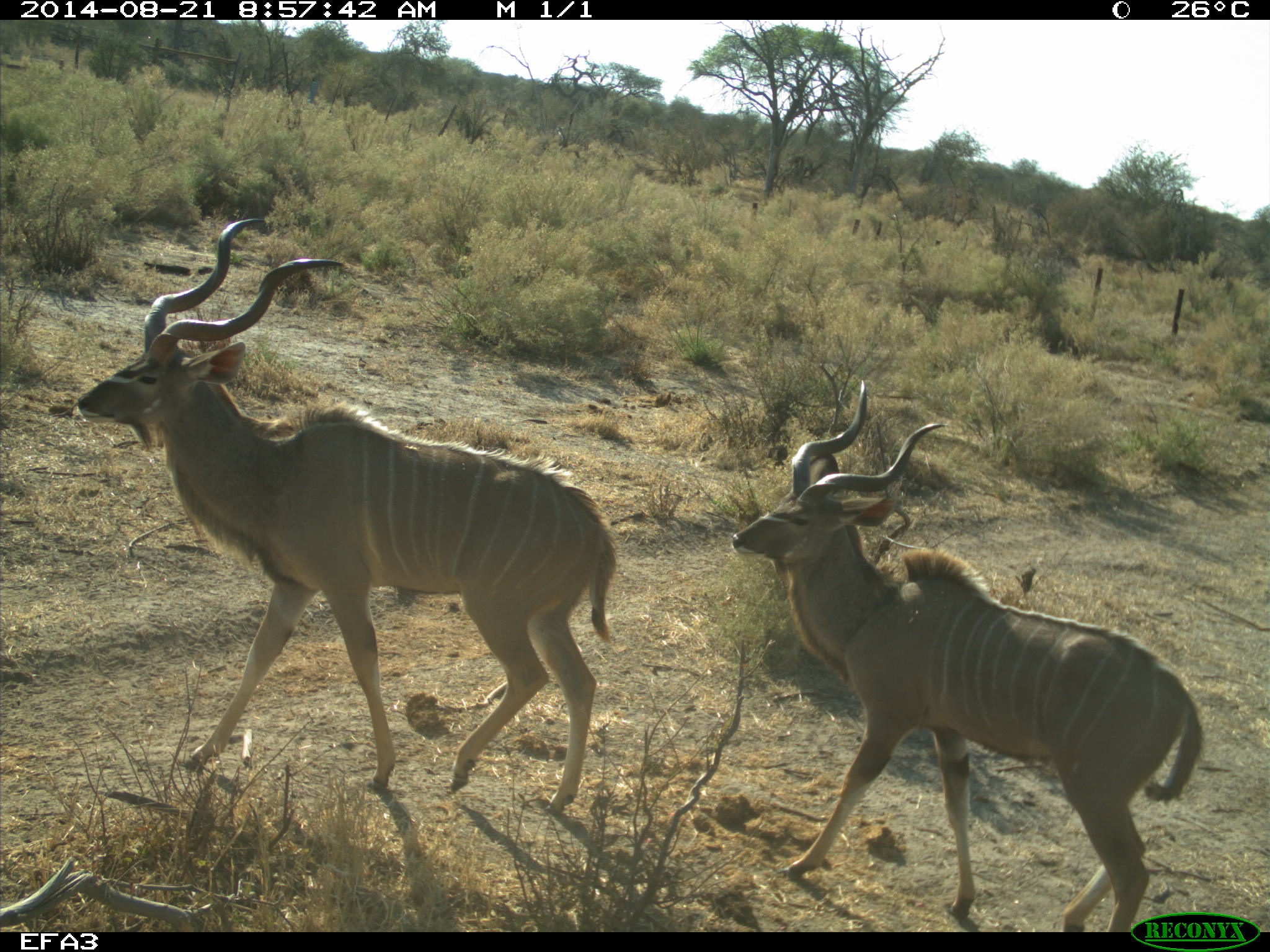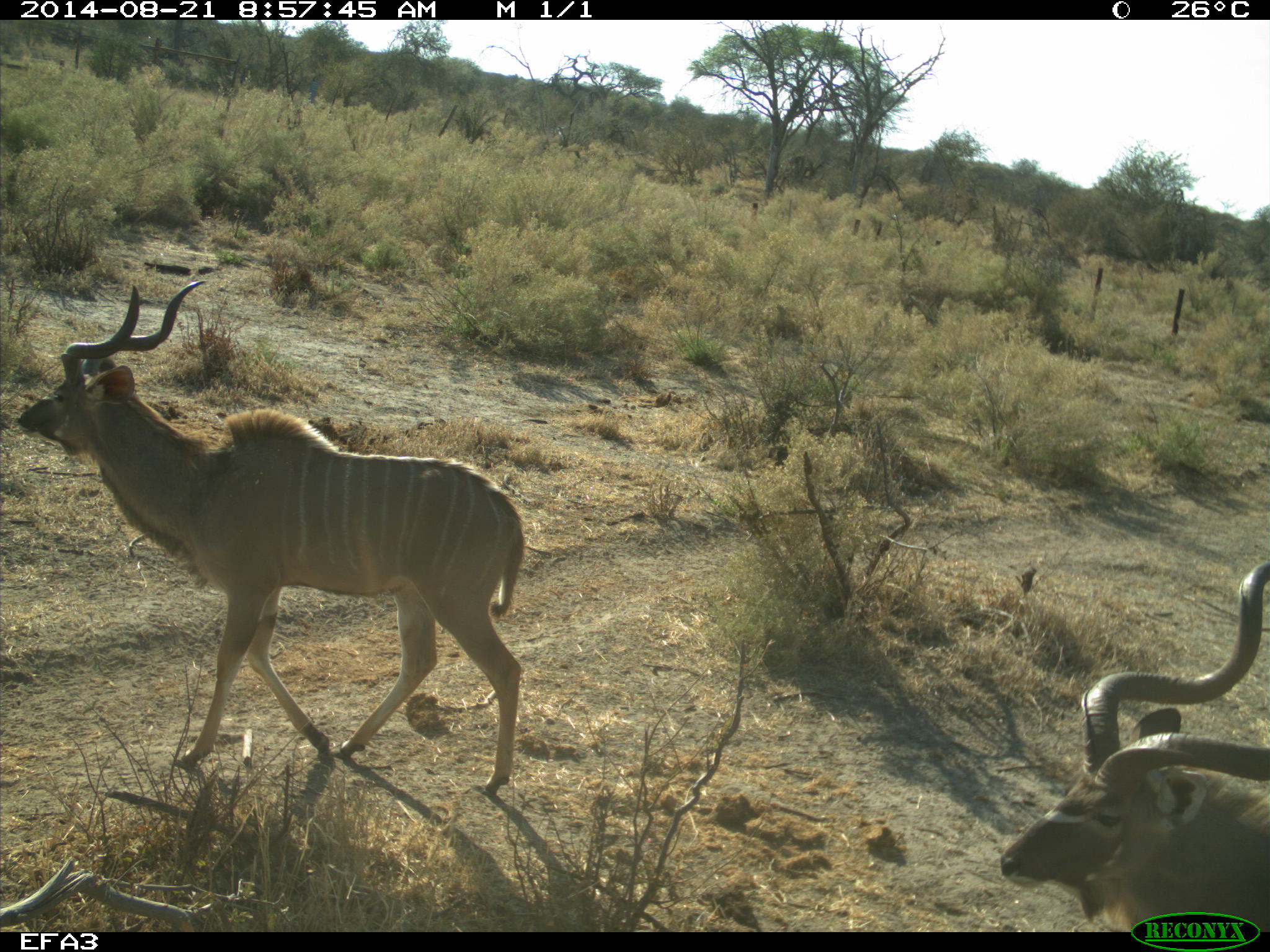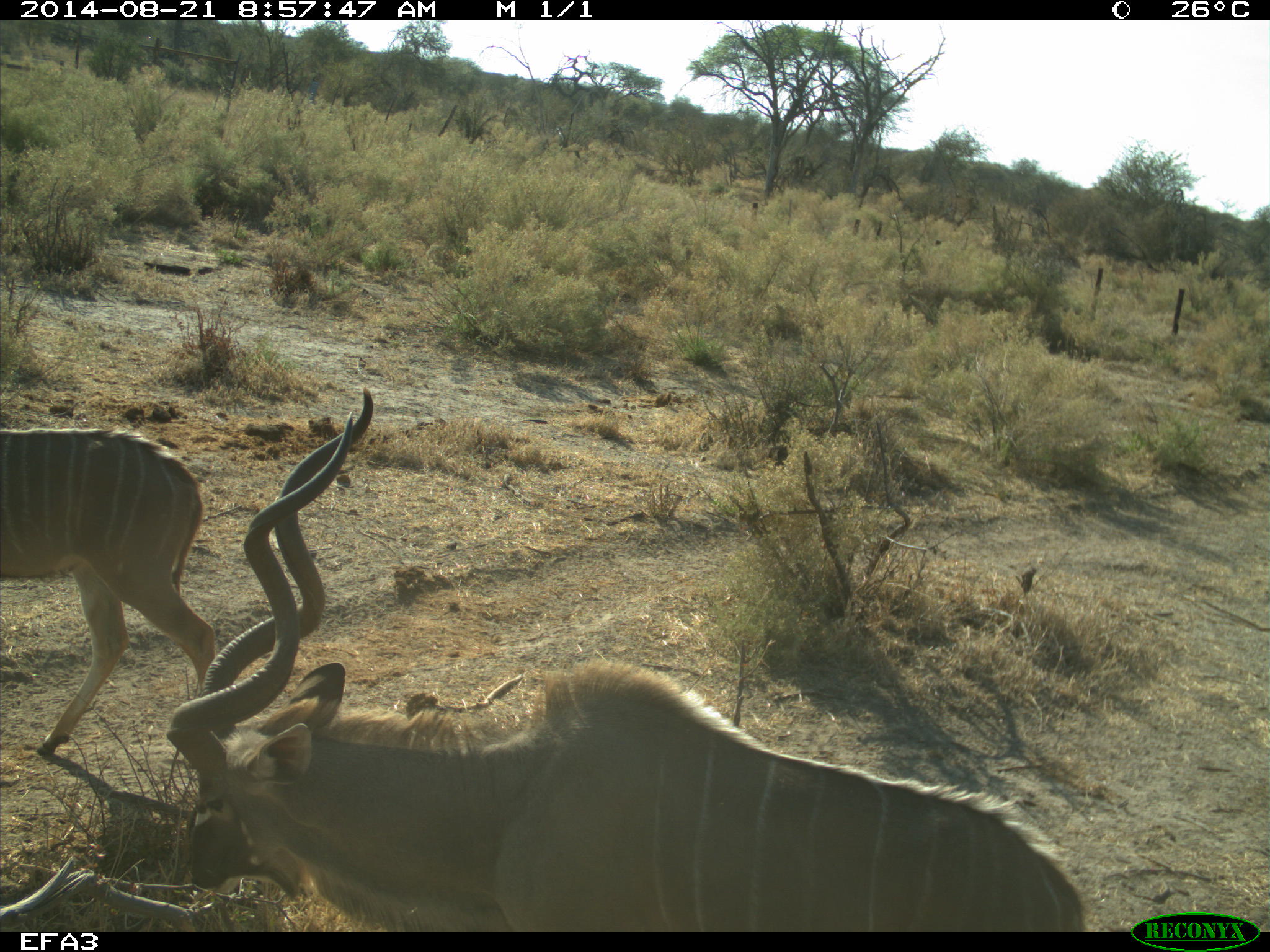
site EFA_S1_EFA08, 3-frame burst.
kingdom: Animalia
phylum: Chordata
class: Mammalia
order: Artiodactyla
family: Bovidae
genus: Tragelaphus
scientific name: Tragelaphus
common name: kudu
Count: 3.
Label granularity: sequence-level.